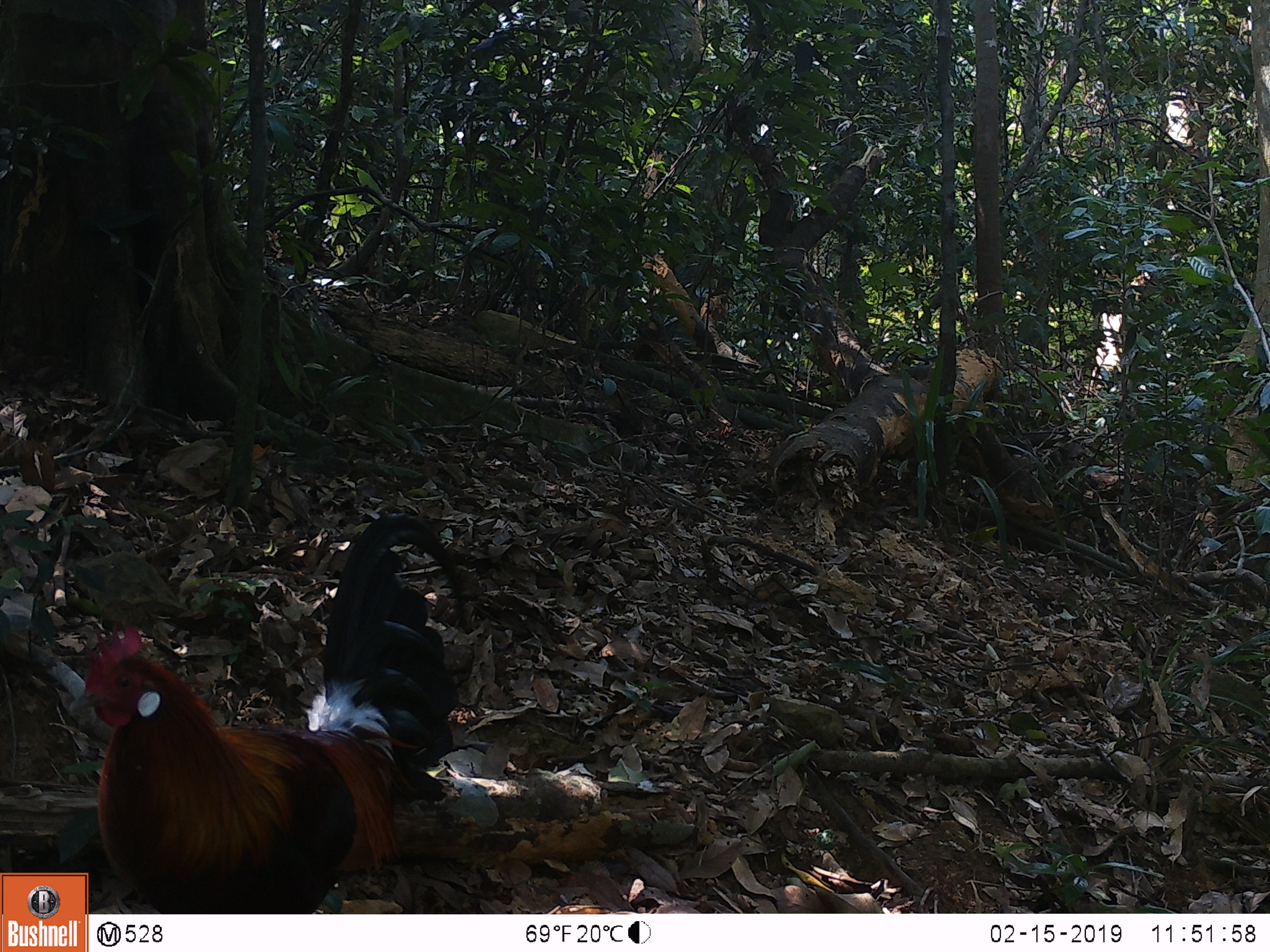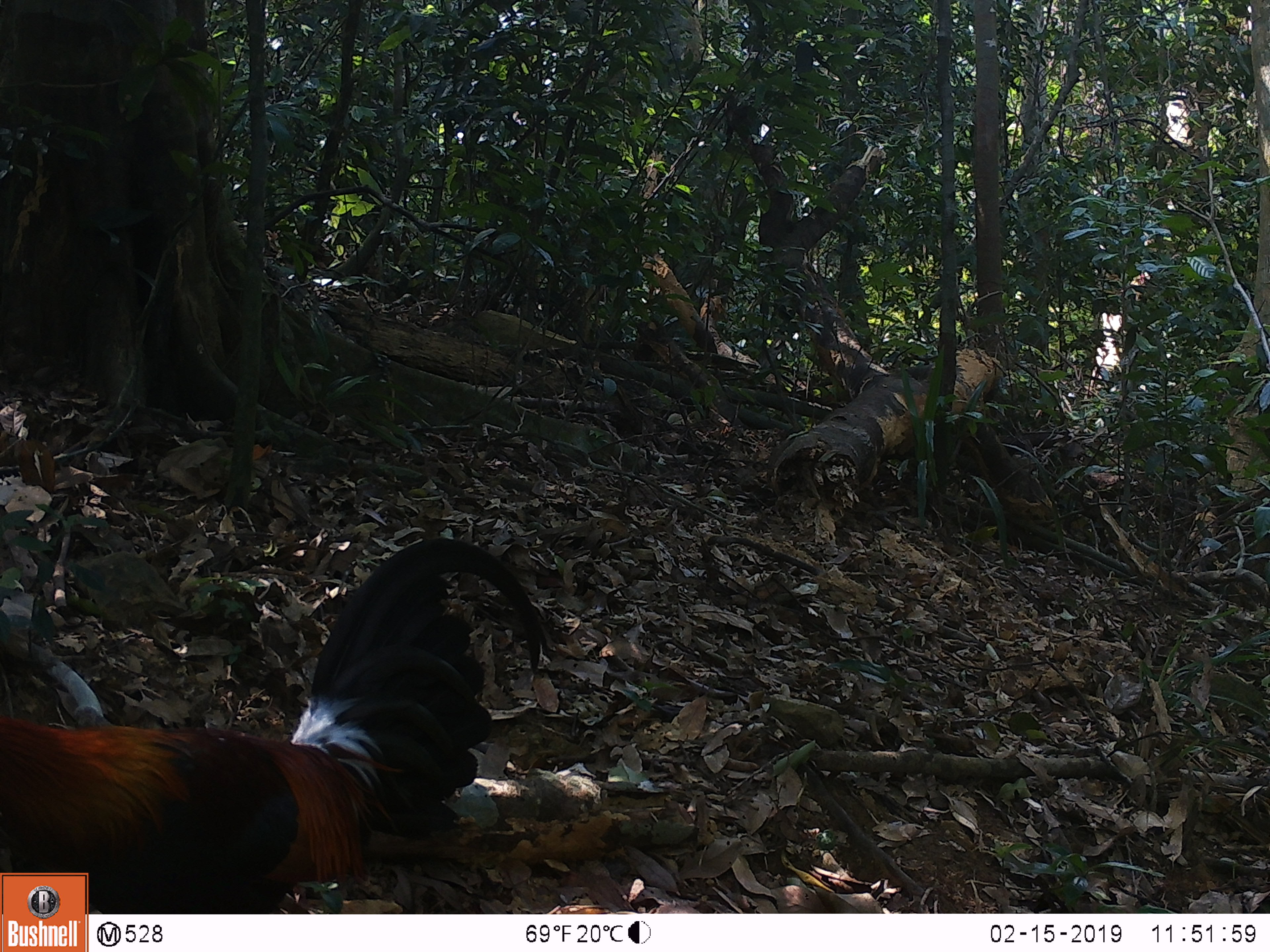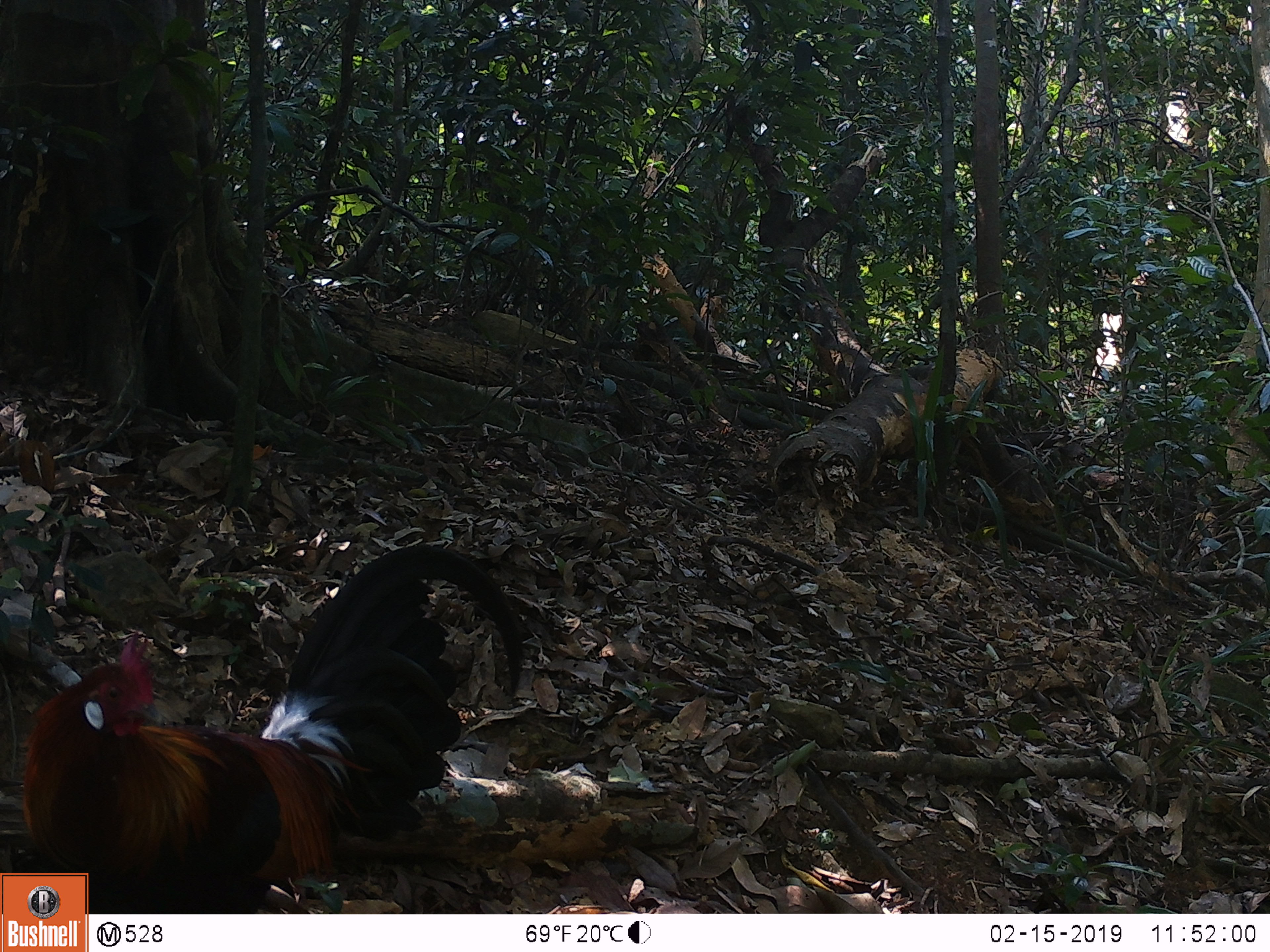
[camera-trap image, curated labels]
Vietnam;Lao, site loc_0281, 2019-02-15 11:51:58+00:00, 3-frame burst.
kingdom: Animalia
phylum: Chordata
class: Aves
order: Galliformes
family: Phasianidae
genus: Gallus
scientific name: Gallus gallus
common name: red junglefowl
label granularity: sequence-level